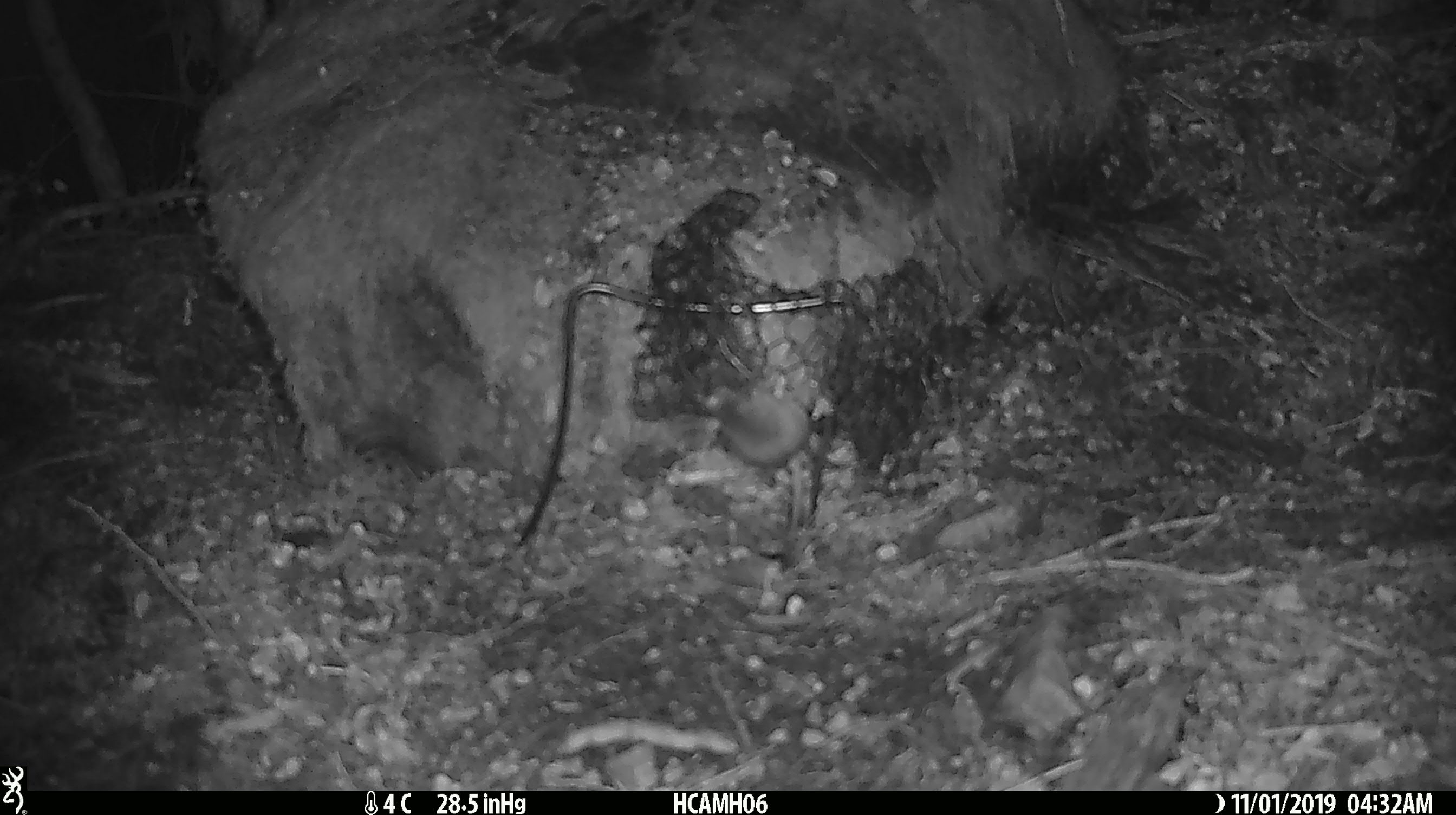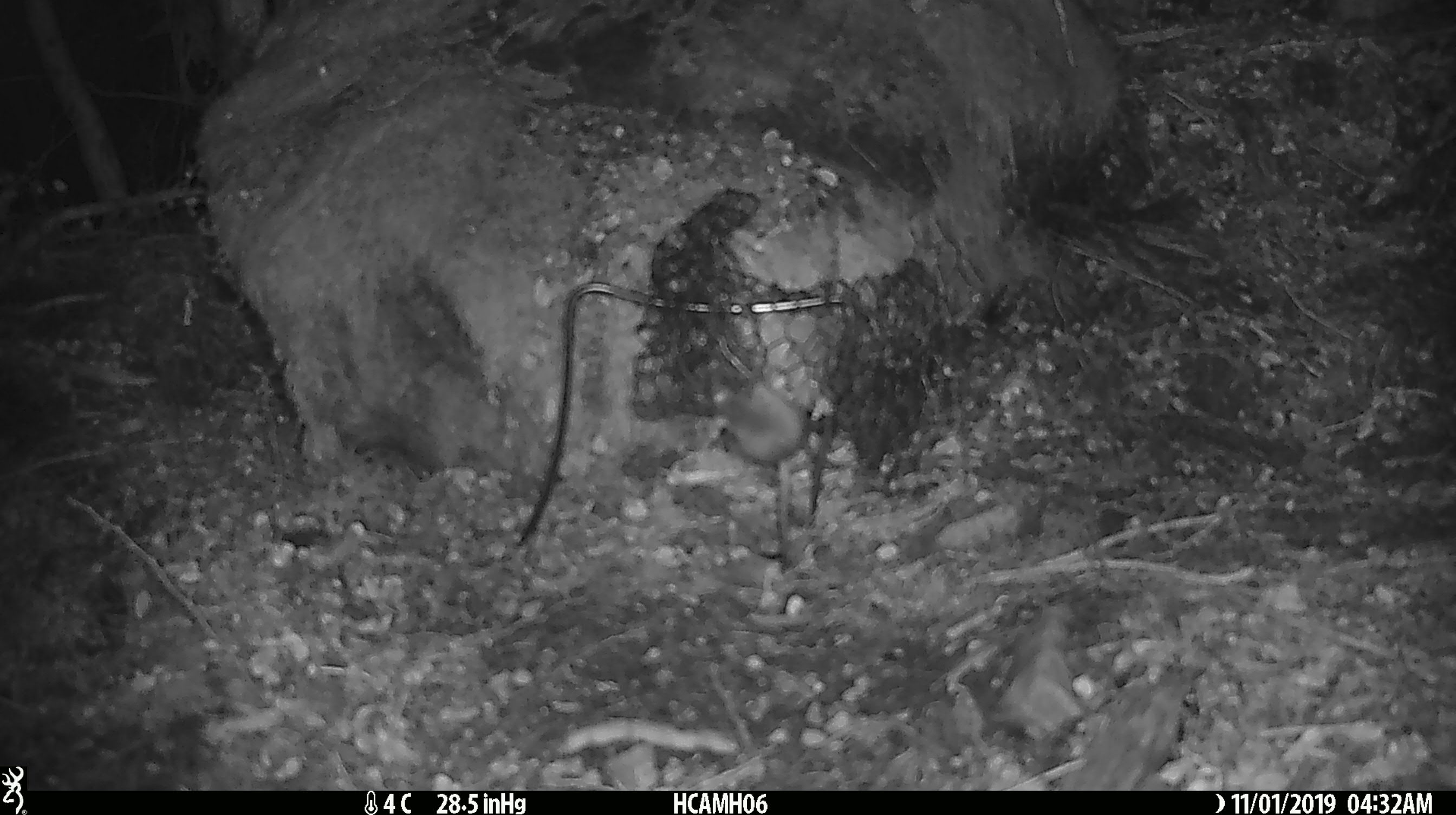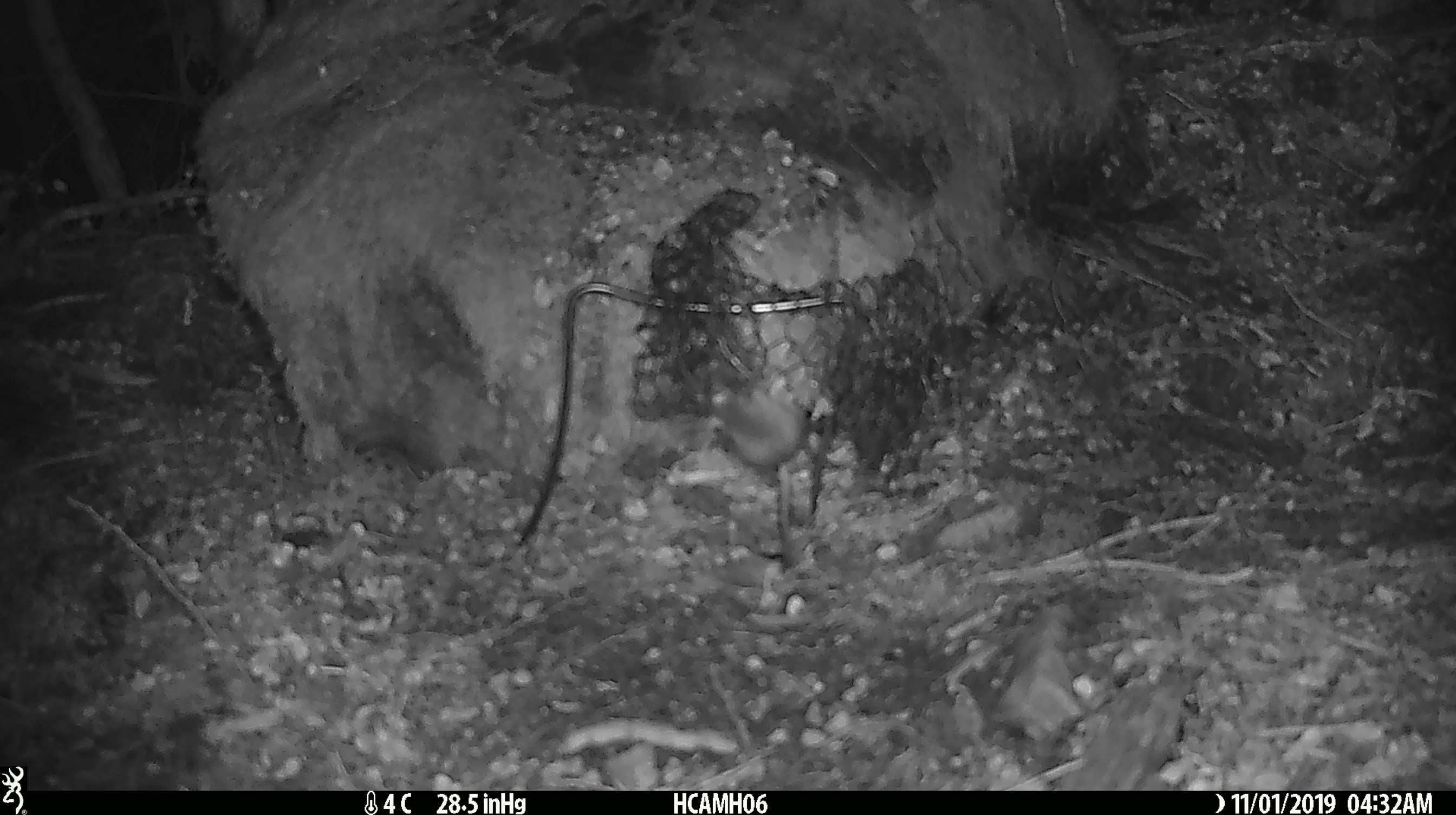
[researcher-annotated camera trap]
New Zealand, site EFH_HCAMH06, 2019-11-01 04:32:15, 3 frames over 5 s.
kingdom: Animalia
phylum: Chordata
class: Mammalia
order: Rodentia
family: Muridae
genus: Mus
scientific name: Mus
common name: mouse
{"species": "mouse (Mus)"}